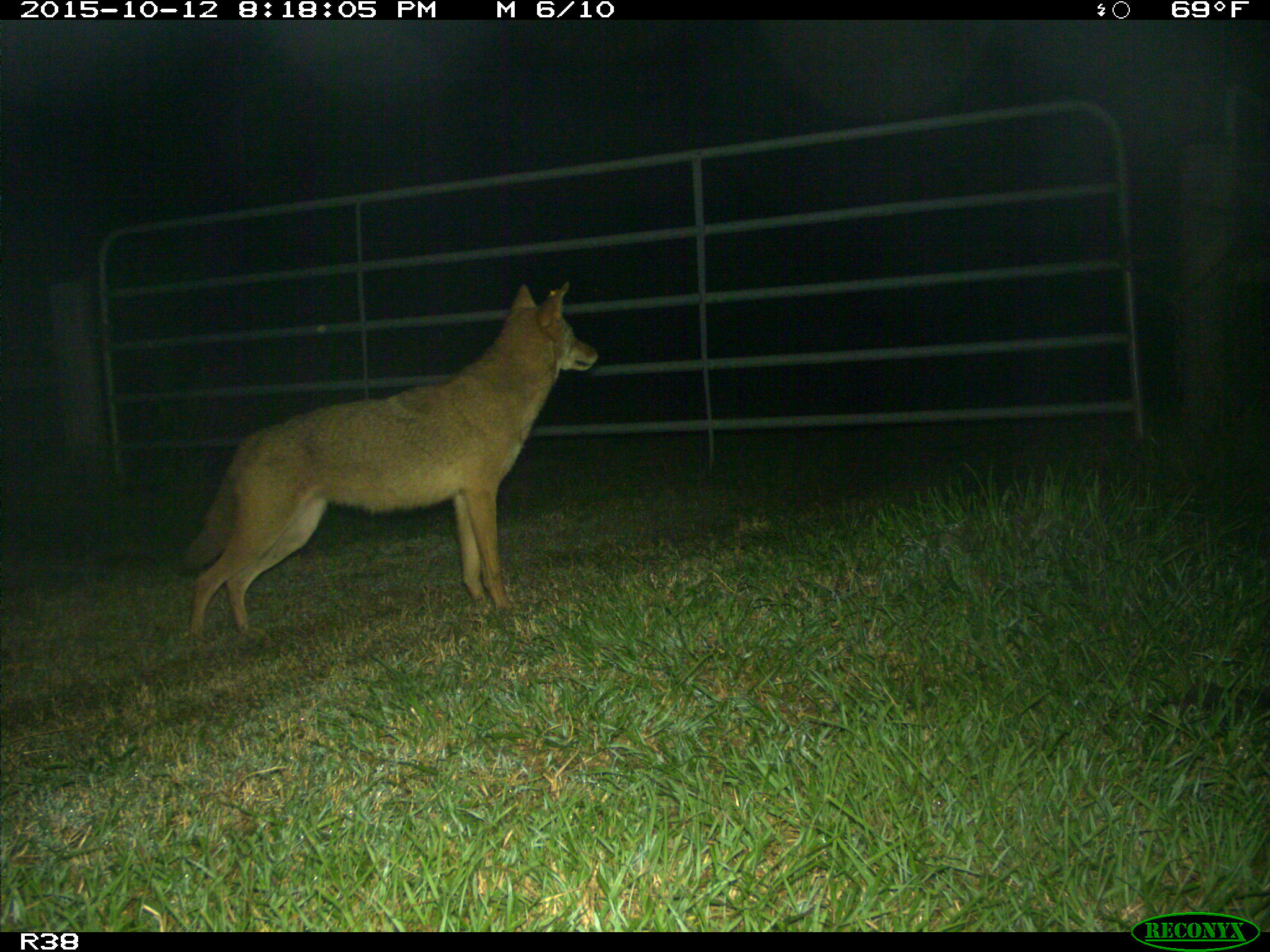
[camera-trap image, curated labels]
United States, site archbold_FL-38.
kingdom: Animalia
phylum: Chordata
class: Mammalia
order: Carnivora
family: Canidae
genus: Canis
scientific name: Canis latrans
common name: coyote